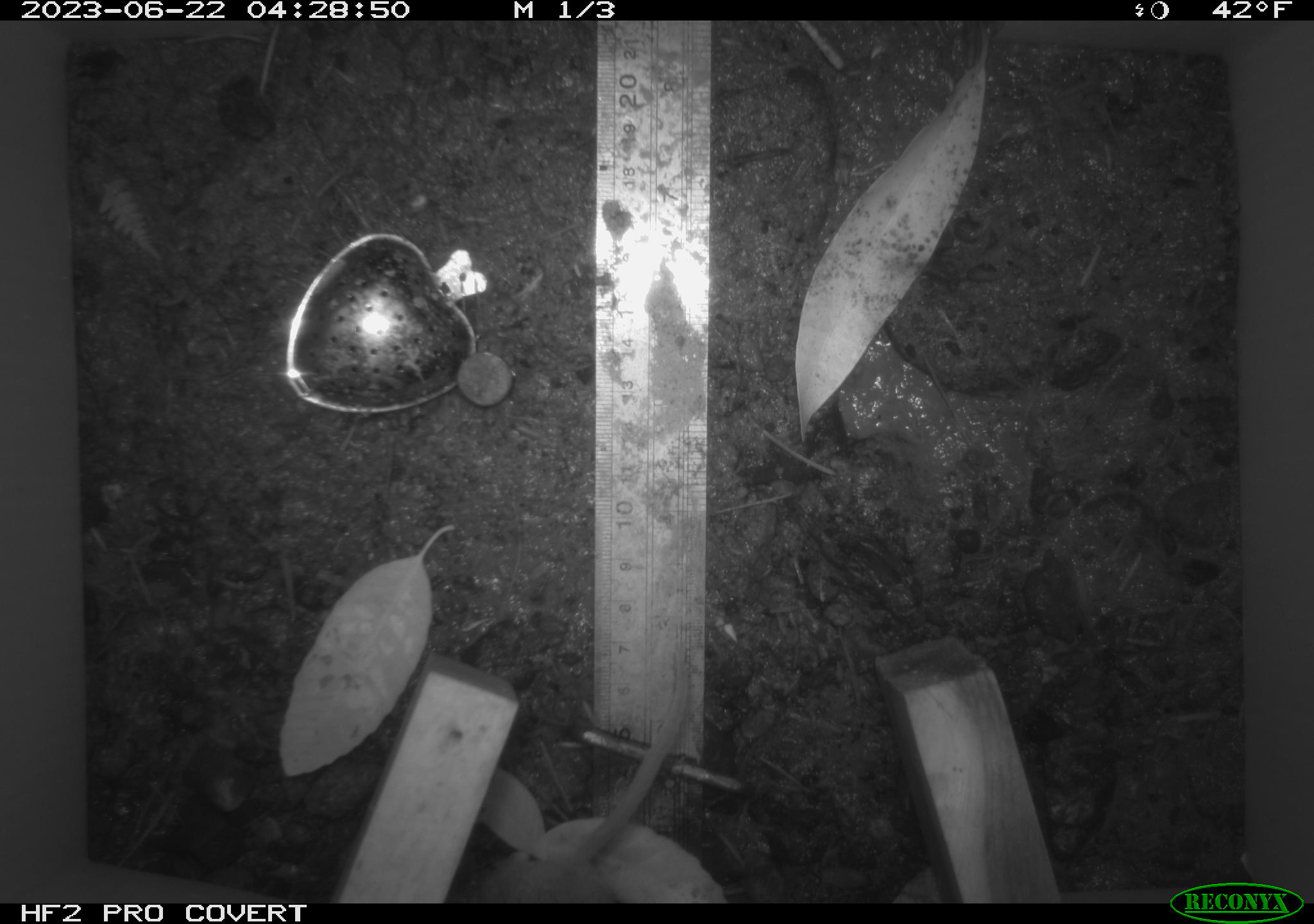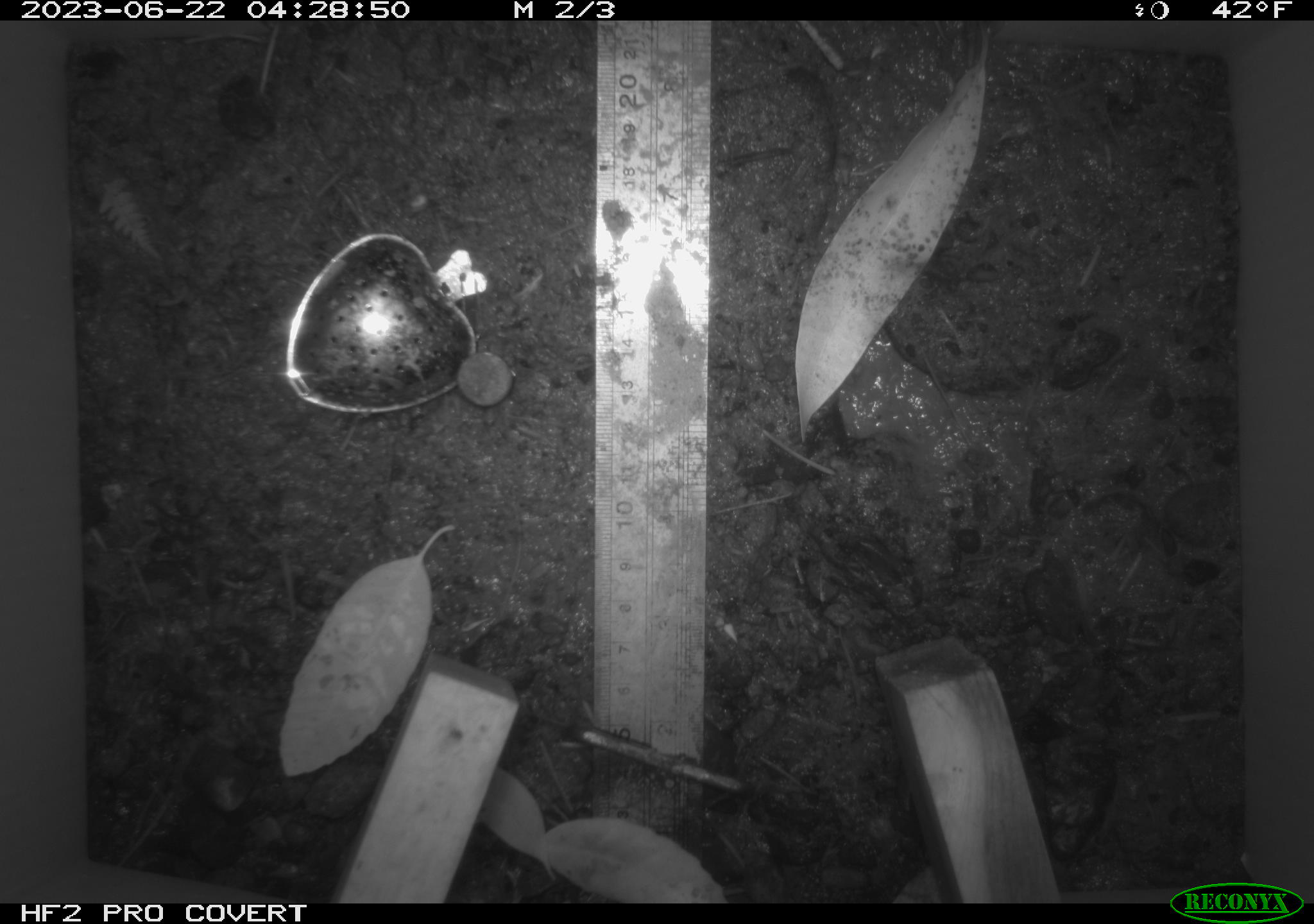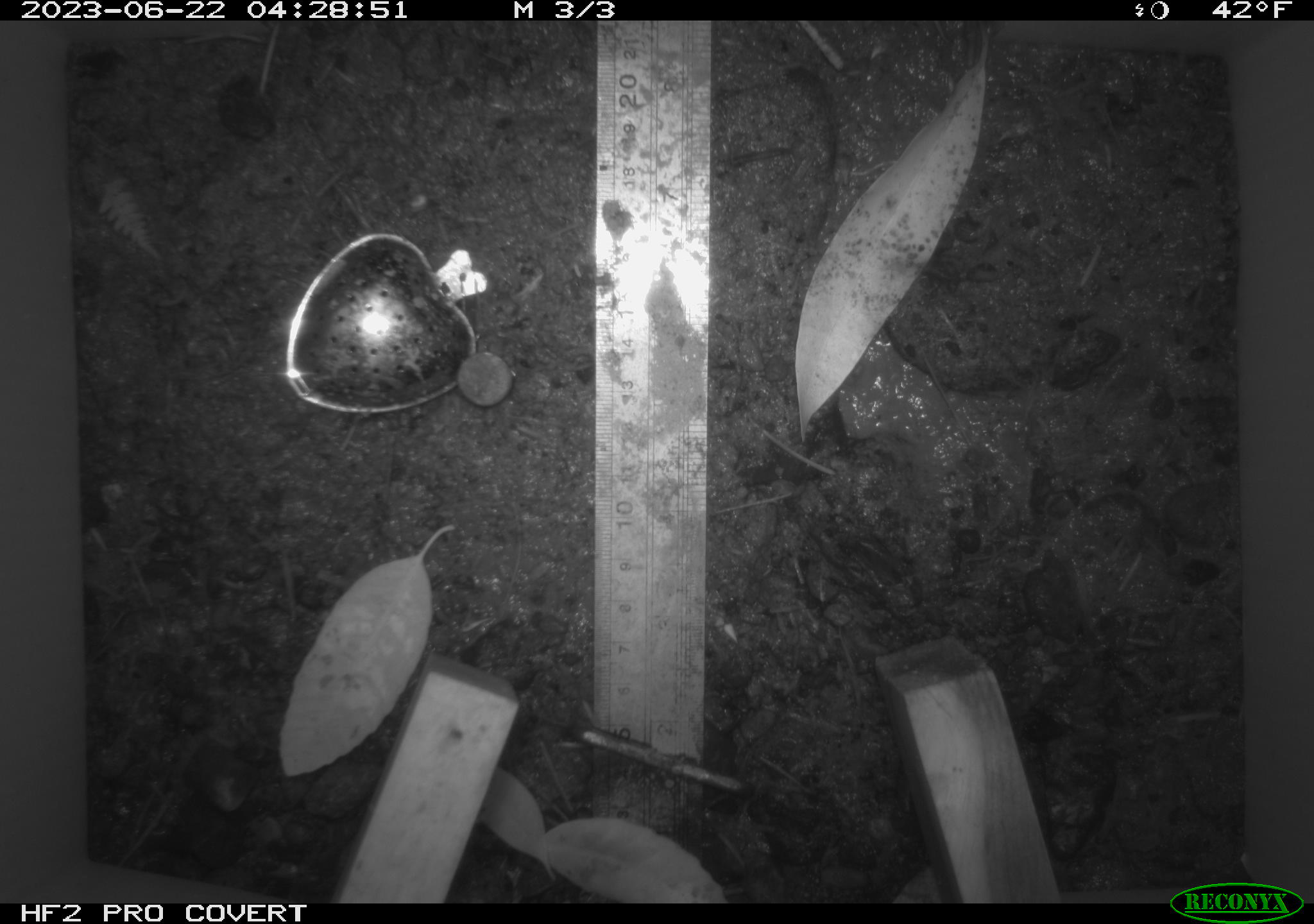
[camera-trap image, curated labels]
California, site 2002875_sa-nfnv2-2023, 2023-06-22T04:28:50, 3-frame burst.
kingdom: Animalia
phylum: Chordata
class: Mammalia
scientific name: Mammalia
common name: small mammal